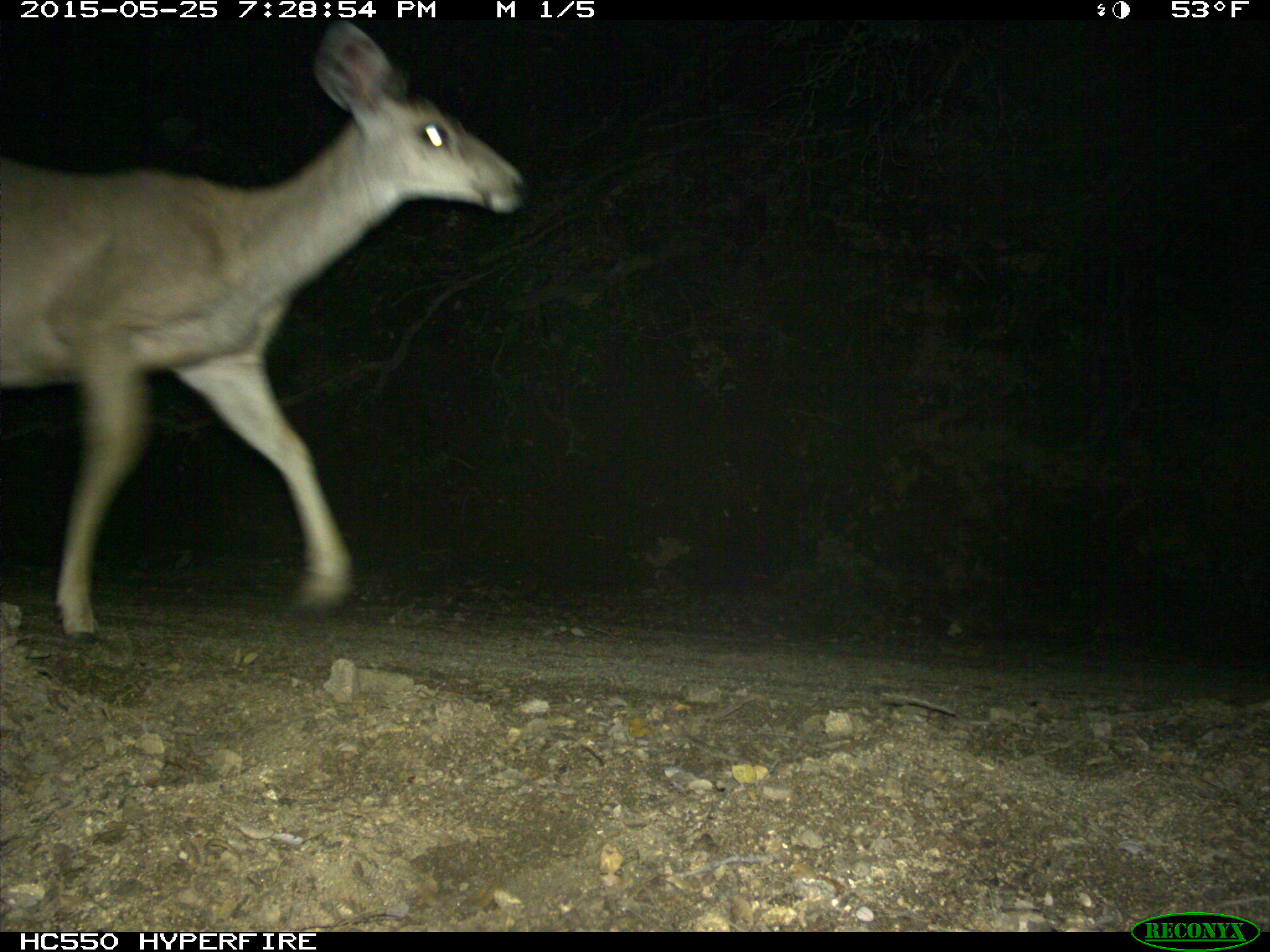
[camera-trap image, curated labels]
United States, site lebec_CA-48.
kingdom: Animalia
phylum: Chordata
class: Mammalia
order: Artiodactyla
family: Cervidae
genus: Odocoileus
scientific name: Odocoileus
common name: deer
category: unidentified deer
Unidentified deer (deer) (Odocoileus).